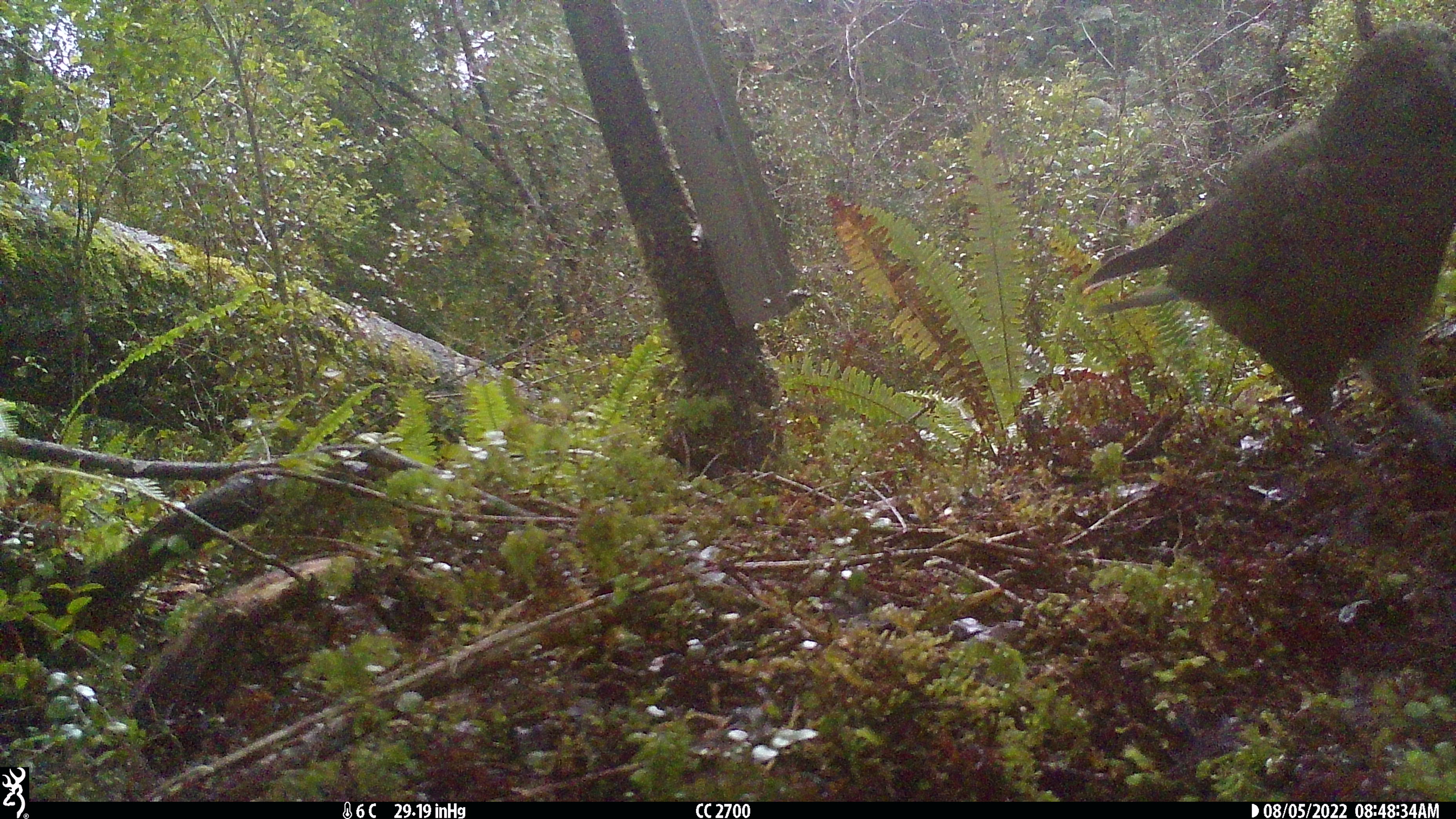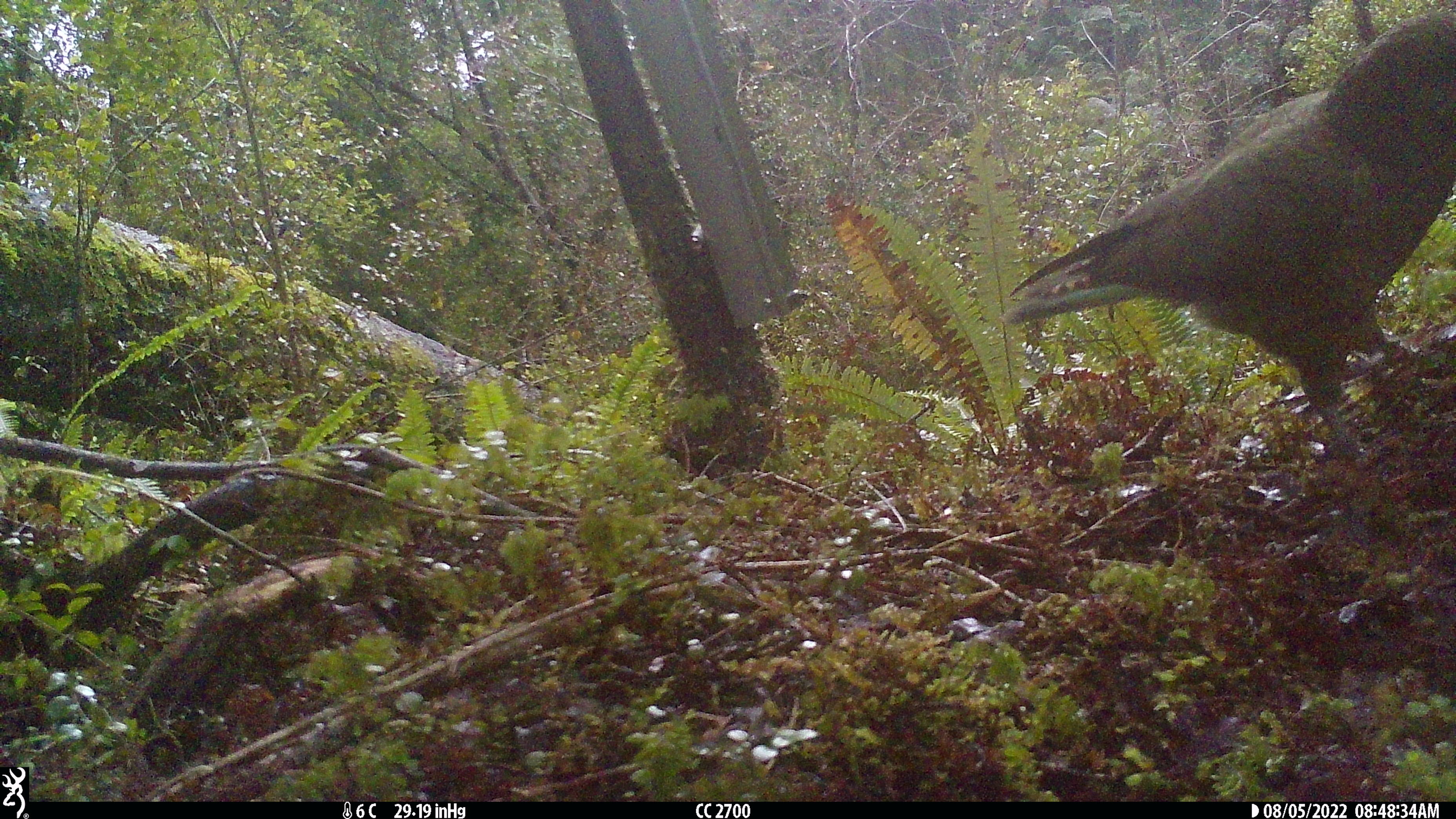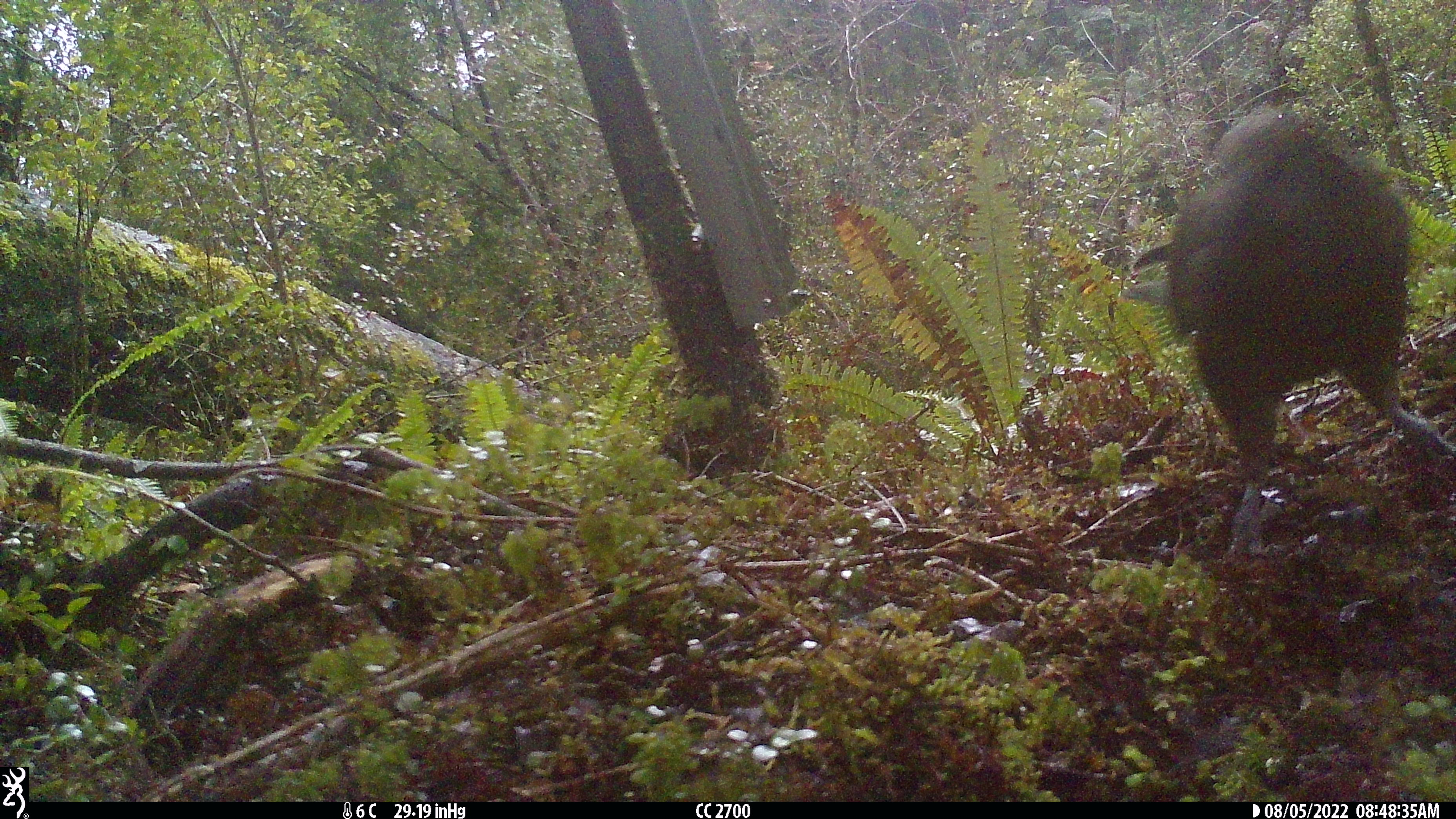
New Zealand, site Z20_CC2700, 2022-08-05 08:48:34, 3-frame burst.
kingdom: Animalia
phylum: Chordata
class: Aves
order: Psittaciformes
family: Strigopidae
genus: Nestor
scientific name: Nestor notabilis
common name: kea